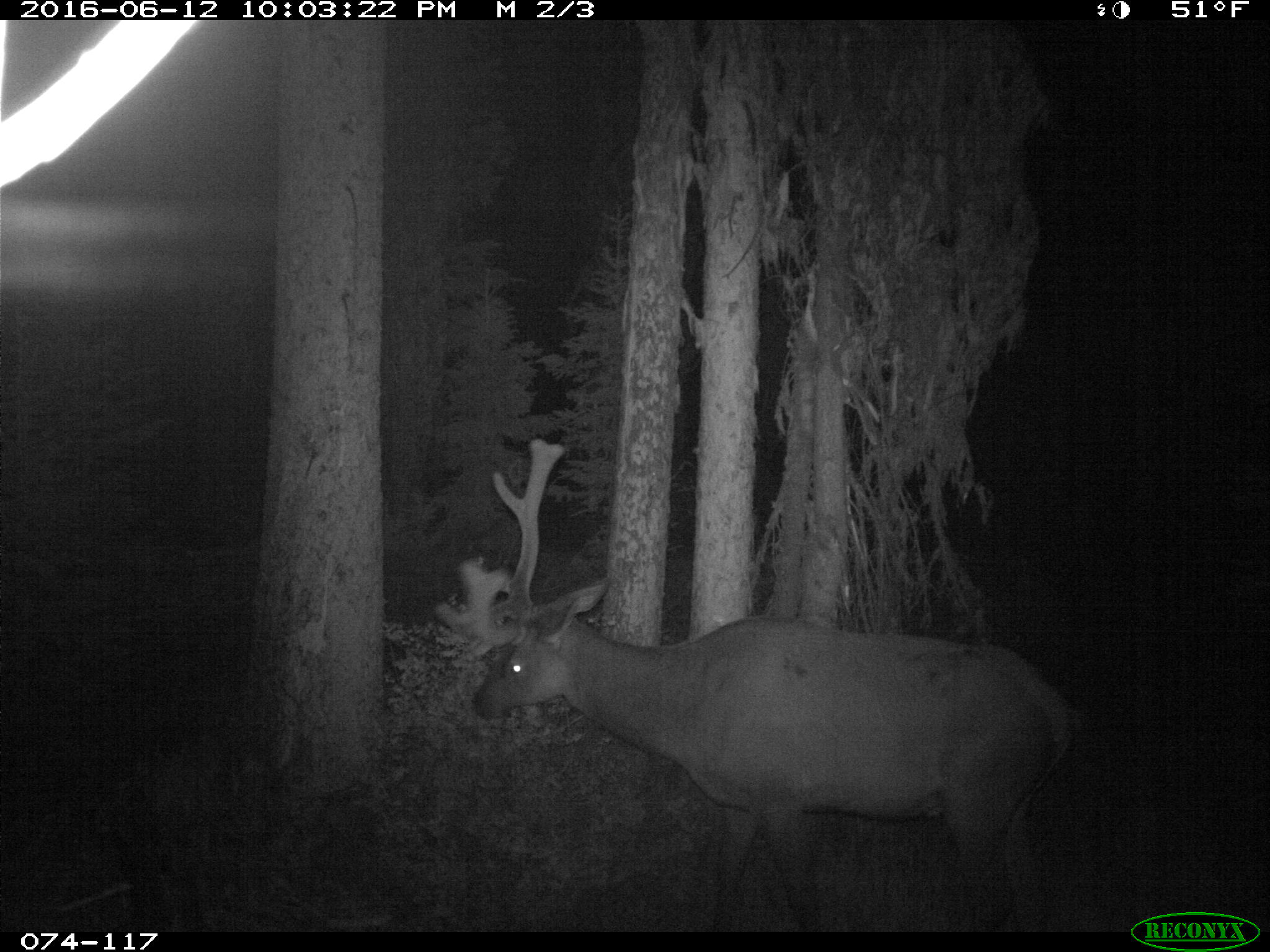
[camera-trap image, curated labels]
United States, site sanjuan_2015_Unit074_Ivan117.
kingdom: Animalia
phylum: Chordata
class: Mammalia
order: Artiodactyla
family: Cervidae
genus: Cervus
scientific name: Cervus elaphus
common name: red deer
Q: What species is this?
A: Cervus elaphus (red deer).